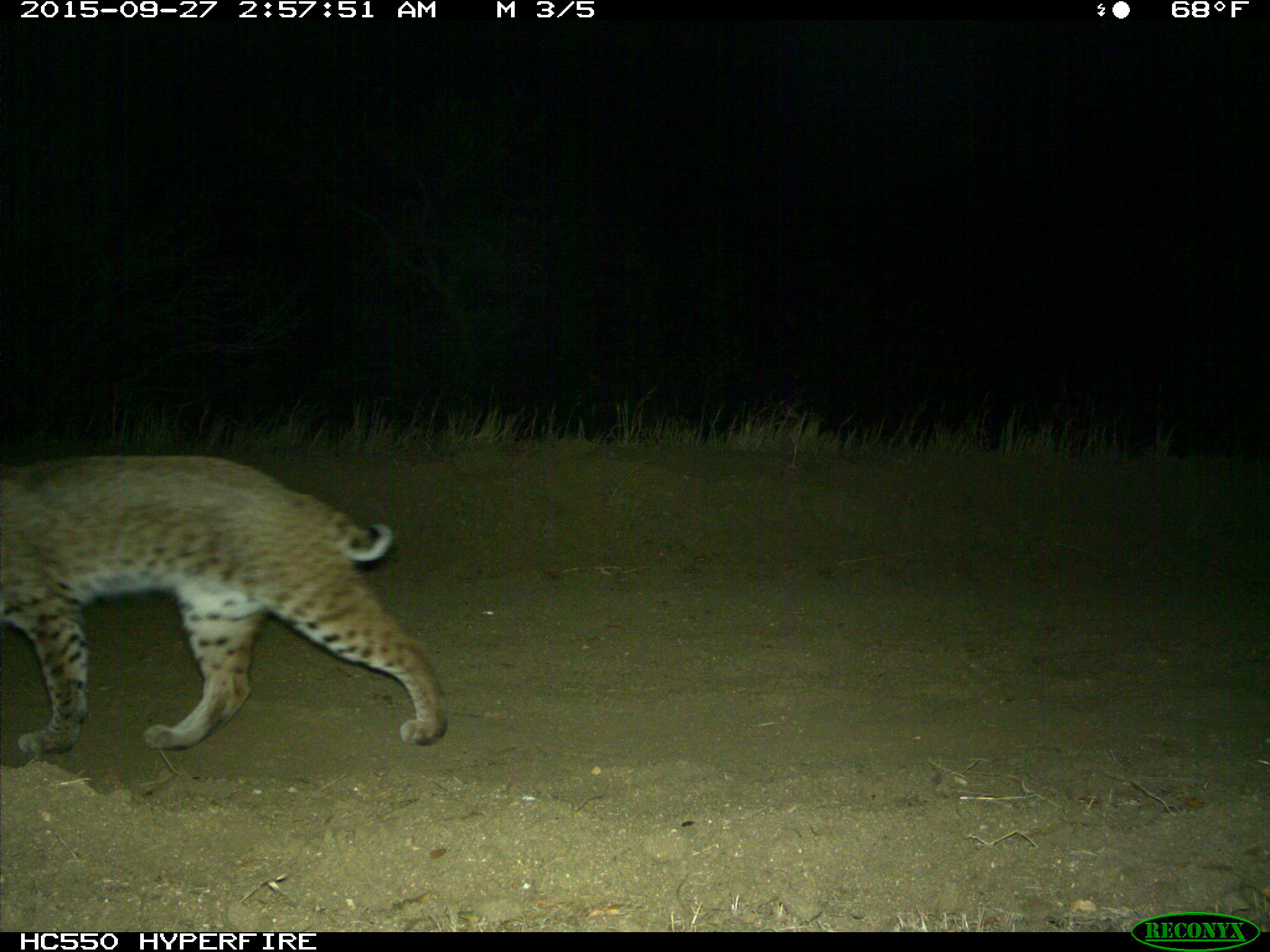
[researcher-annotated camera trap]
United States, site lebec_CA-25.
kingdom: Animalia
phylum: Chordata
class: Mammalia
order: Carnivora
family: Felidae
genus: Lynx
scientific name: Lynx rufus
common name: bobcat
Lynx rufus (bobcat).